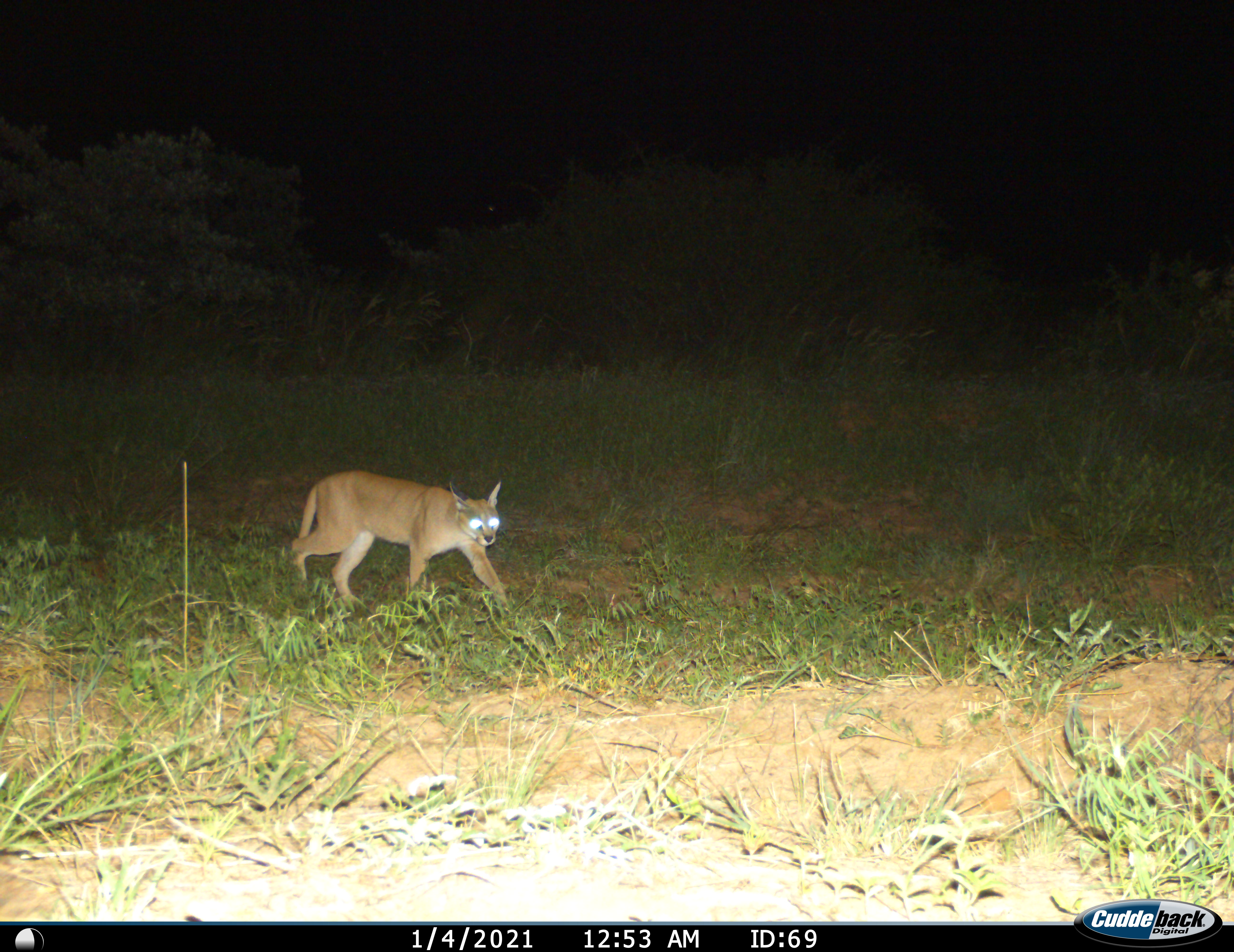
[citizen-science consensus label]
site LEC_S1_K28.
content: unidentified animal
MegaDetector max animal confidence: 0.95